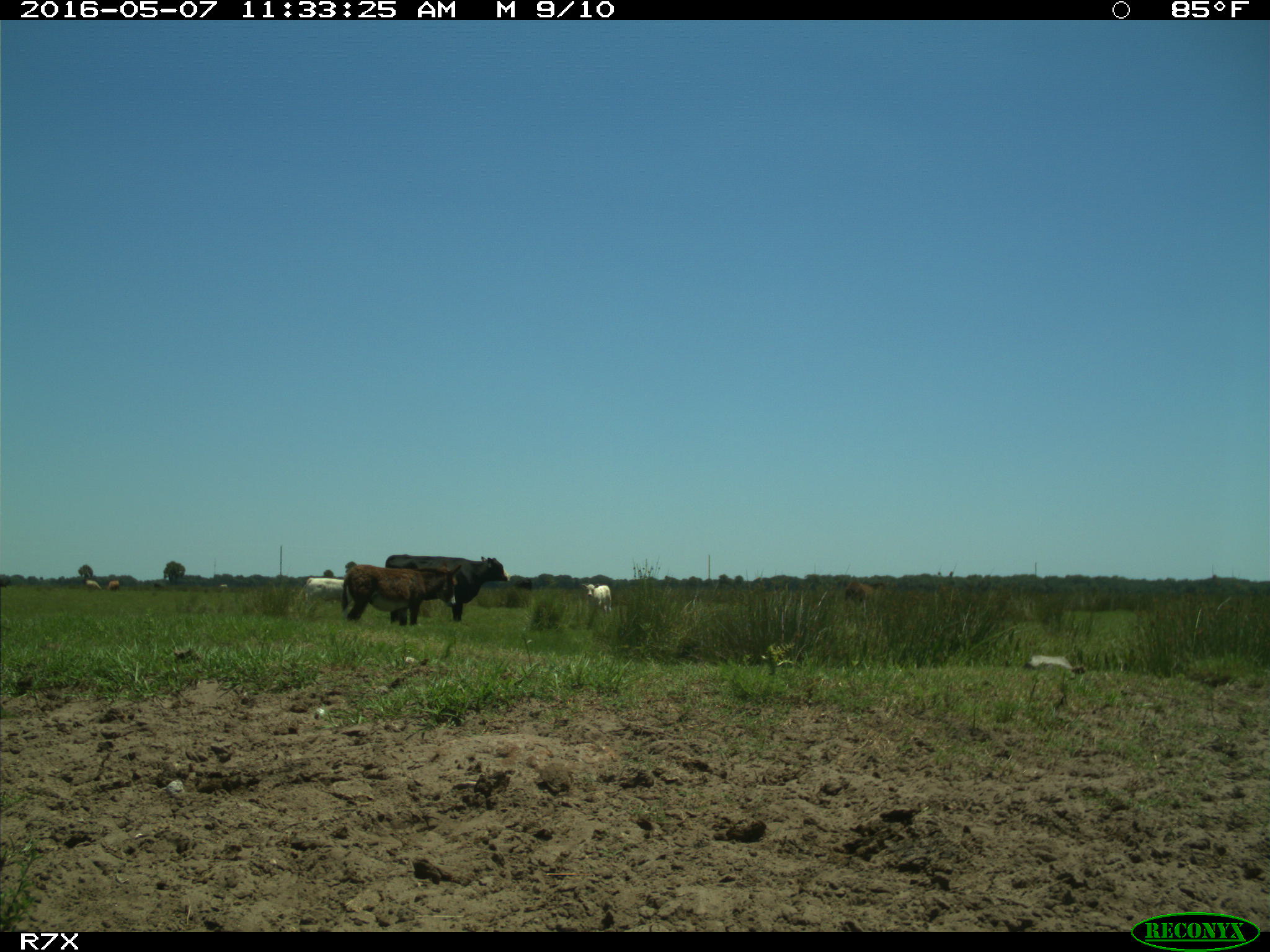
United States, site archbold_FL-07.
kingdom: Animalia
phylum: Chordata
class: Mammalia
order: Artiodactyla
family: Bovidae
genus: Bos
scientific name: Bos taurus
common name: domestic cow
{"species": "Bos taurus (domestic cow)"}